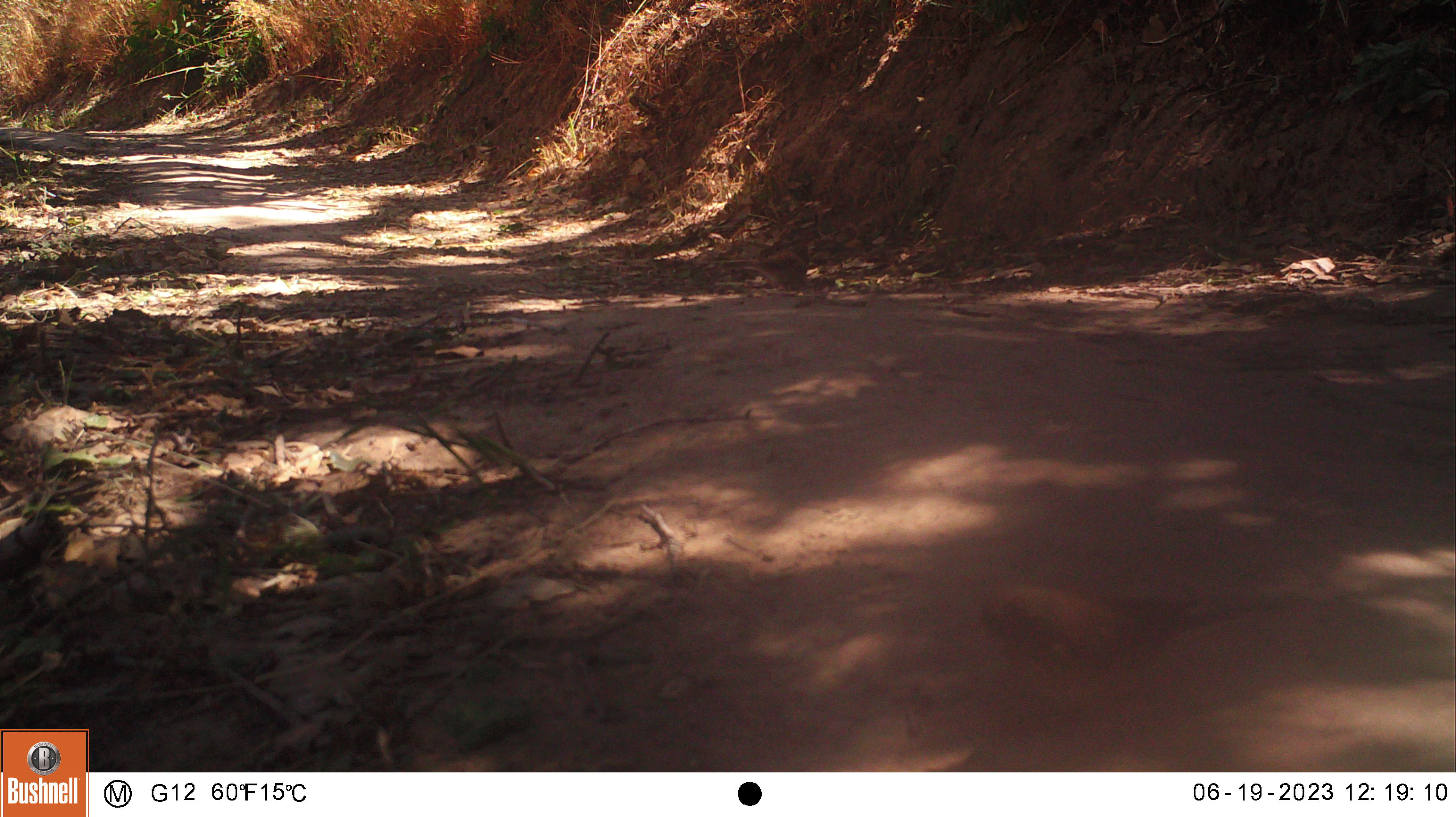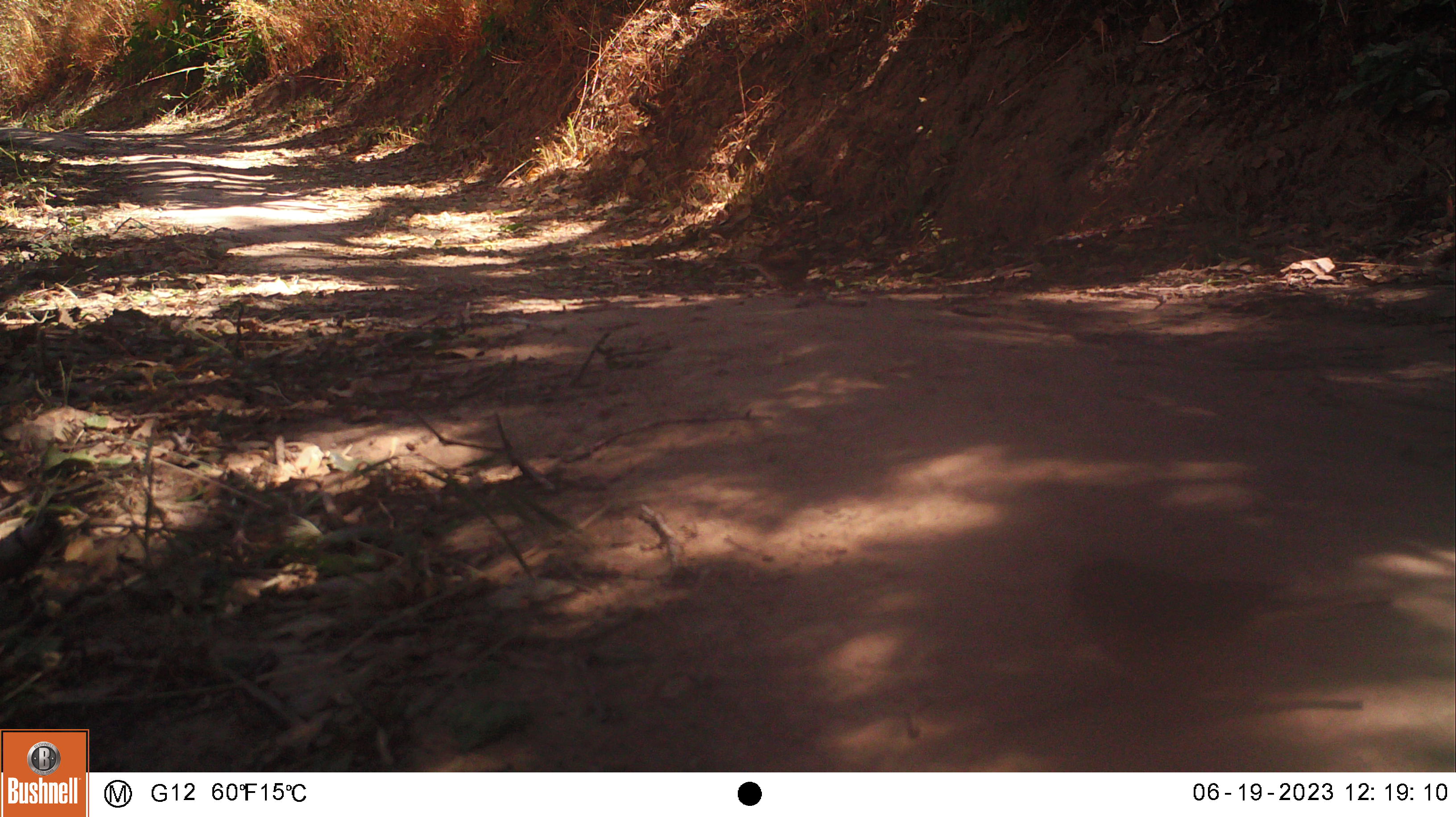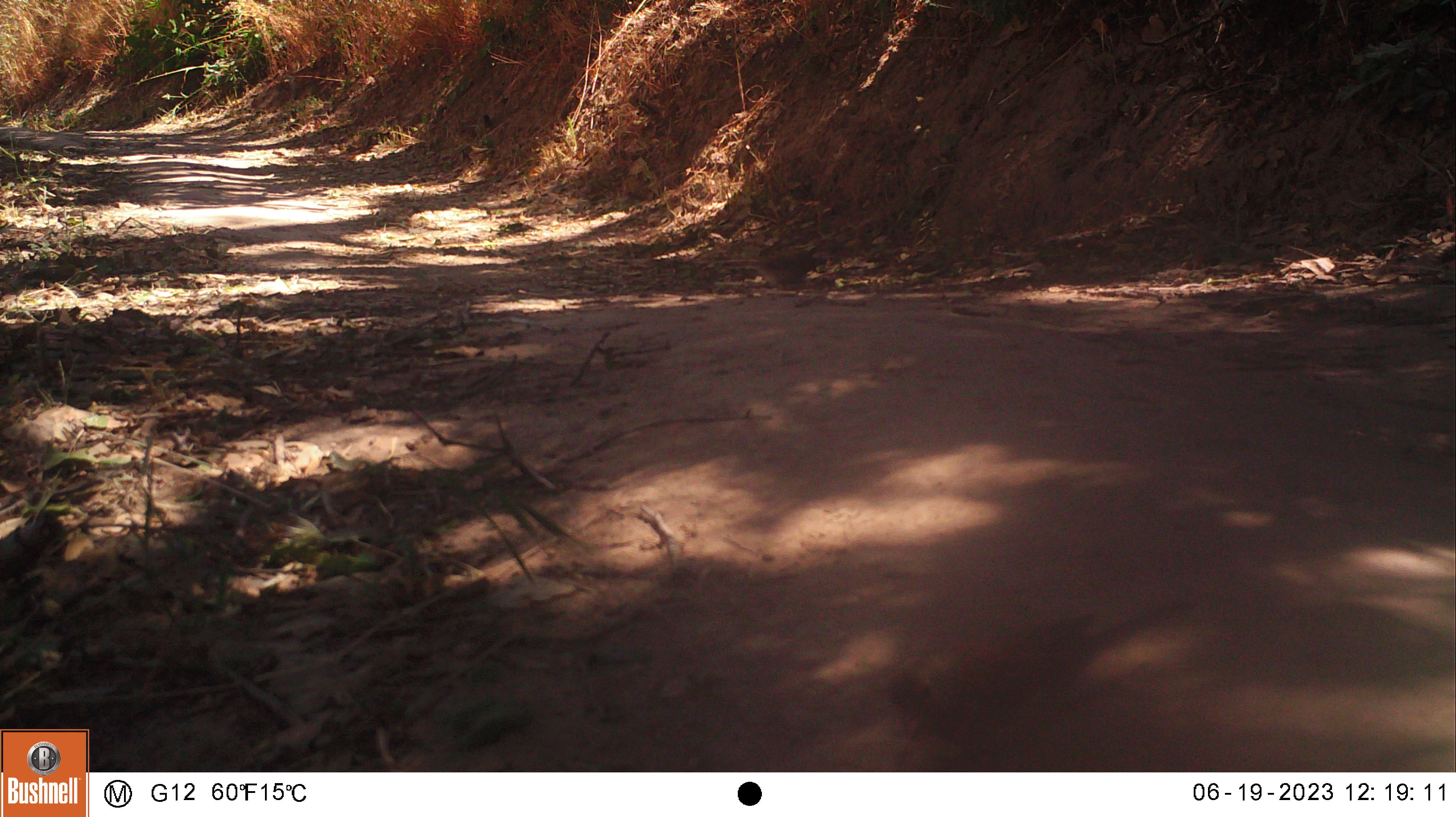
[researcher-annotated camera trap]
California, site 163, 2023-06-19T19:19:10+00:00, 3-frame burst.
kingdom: Animalia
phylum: Chordata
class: Aves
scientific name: Aves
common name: bird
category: unknown bird